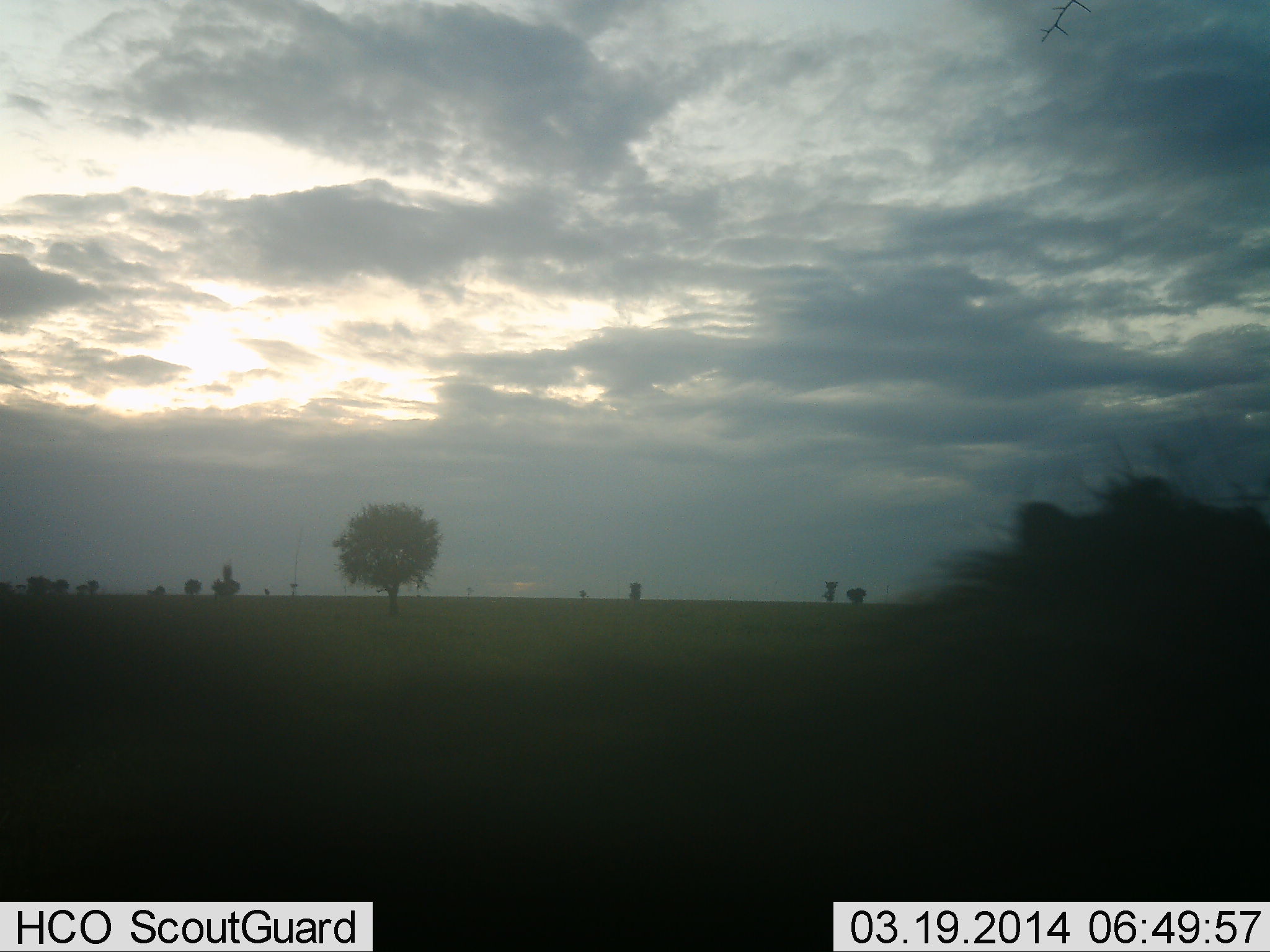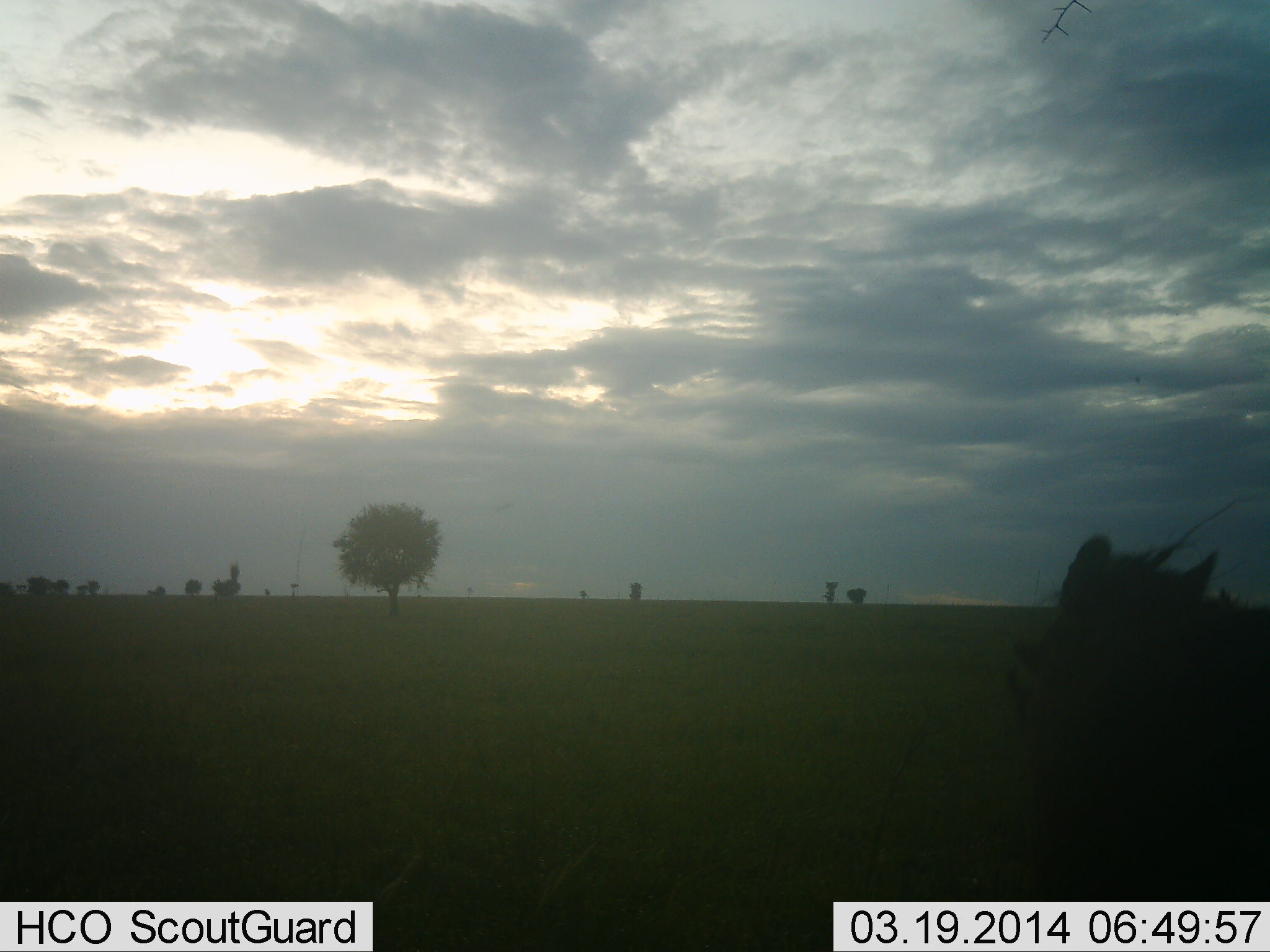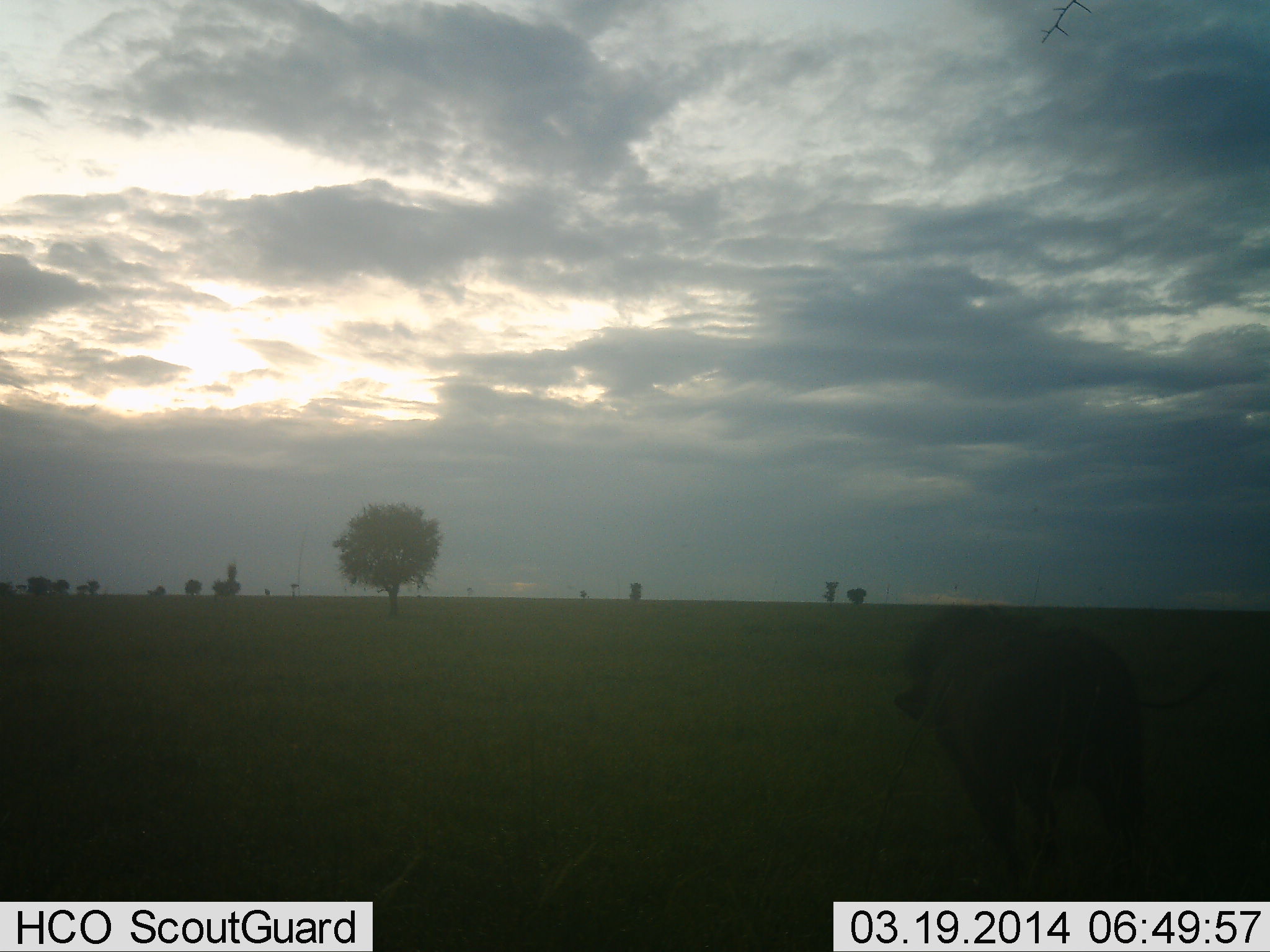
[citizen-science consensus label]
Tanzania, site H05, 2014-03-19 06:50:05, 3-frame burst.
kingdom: Animalia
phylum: Chordata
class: Mammalia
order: Artiodactyla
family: Suidae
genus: Phacochoerus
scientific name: Phacochoerus africanus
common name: warthog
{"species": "warthog (Phacochoerus africanus)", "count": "1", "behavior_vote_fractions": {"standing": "20%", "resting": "0%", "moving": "100%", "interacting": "0%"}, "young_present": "0%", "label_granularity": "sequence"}